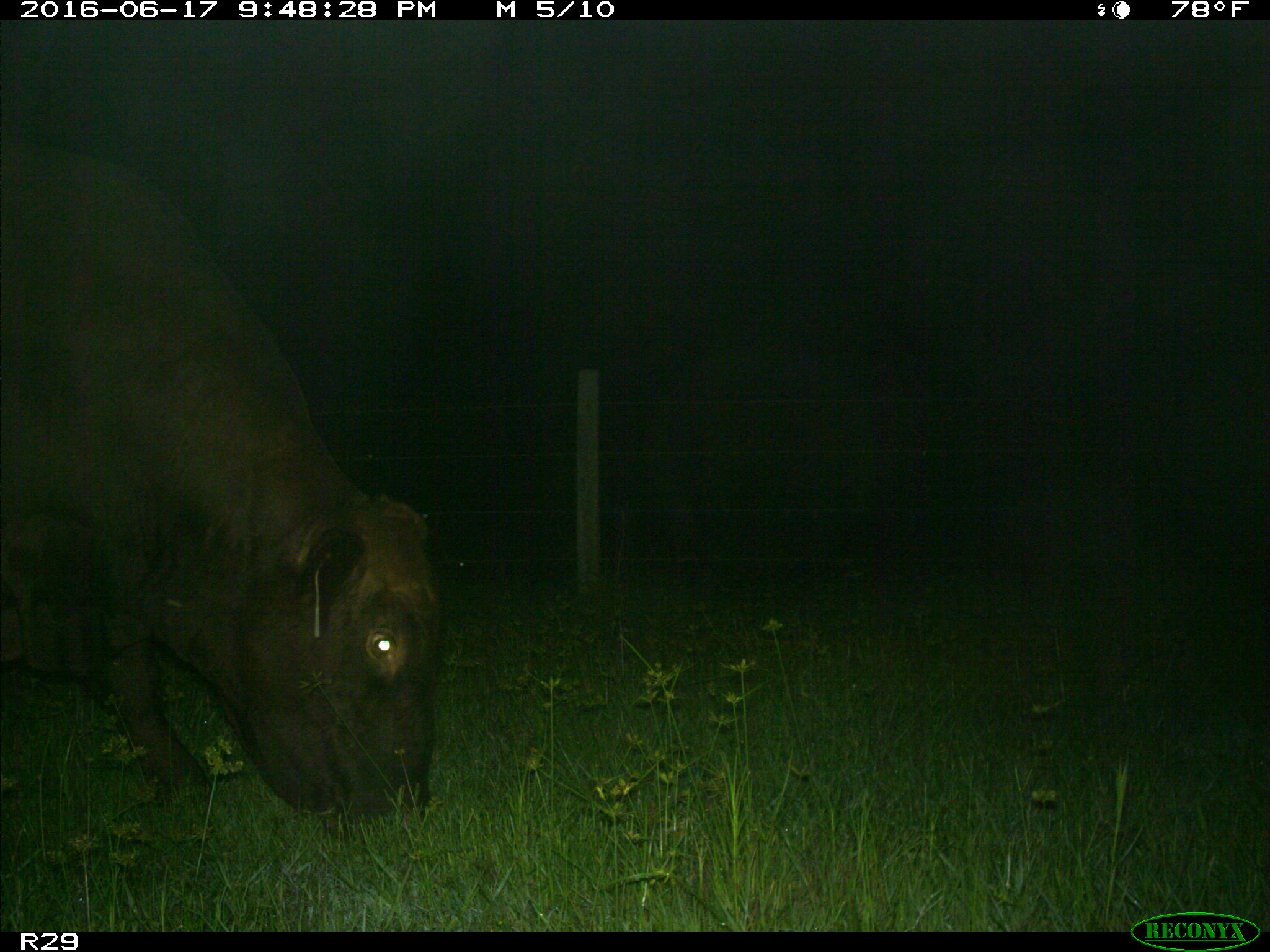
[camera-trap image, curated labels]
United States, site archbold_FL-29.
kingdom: Animalia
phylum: Chordata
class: Mammalia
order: Artiodactyla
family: Bovidae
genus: Bos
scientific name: Bos taurus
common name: domestic cow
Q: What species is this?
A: Bos taurus (domestic cow).